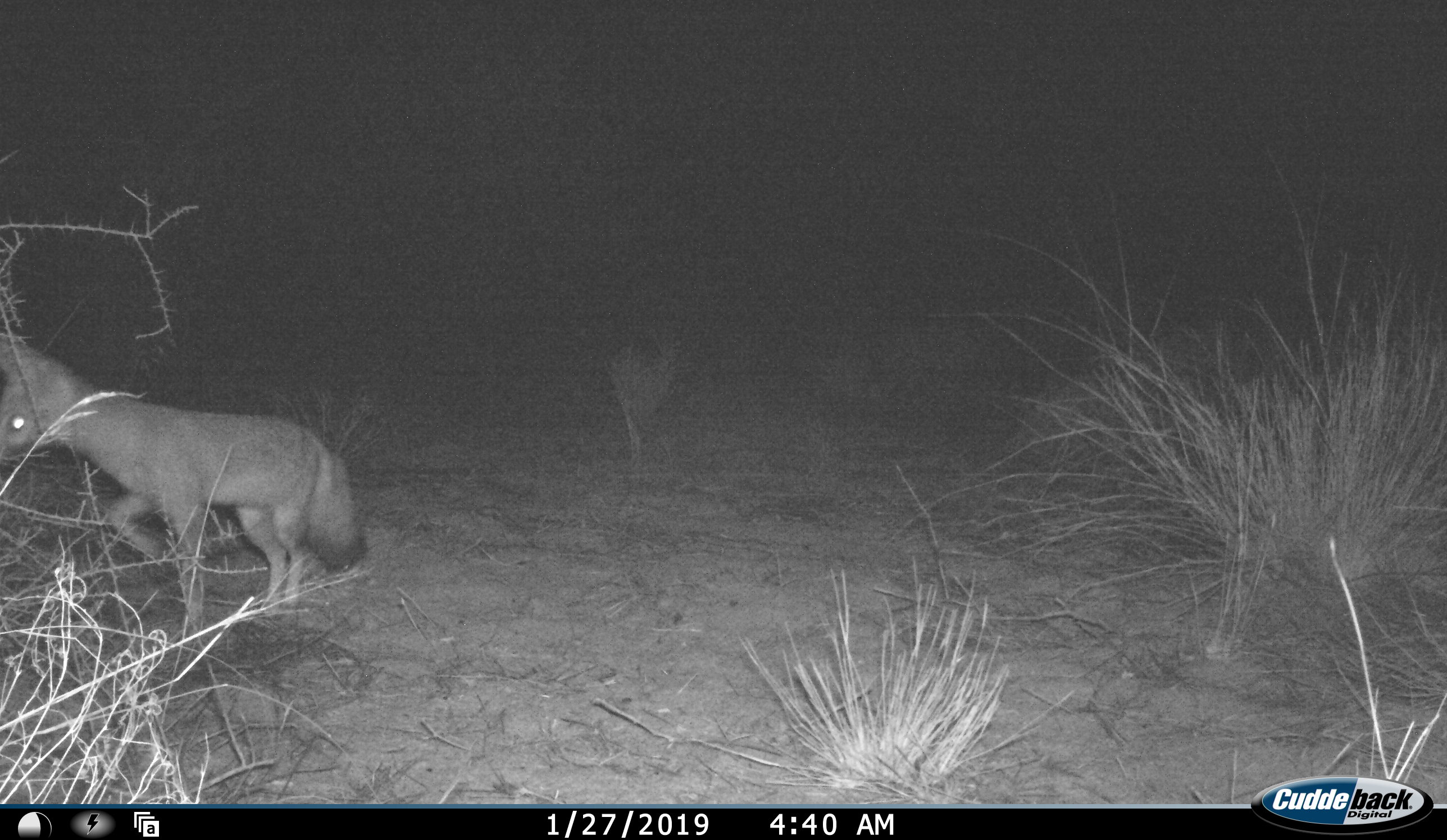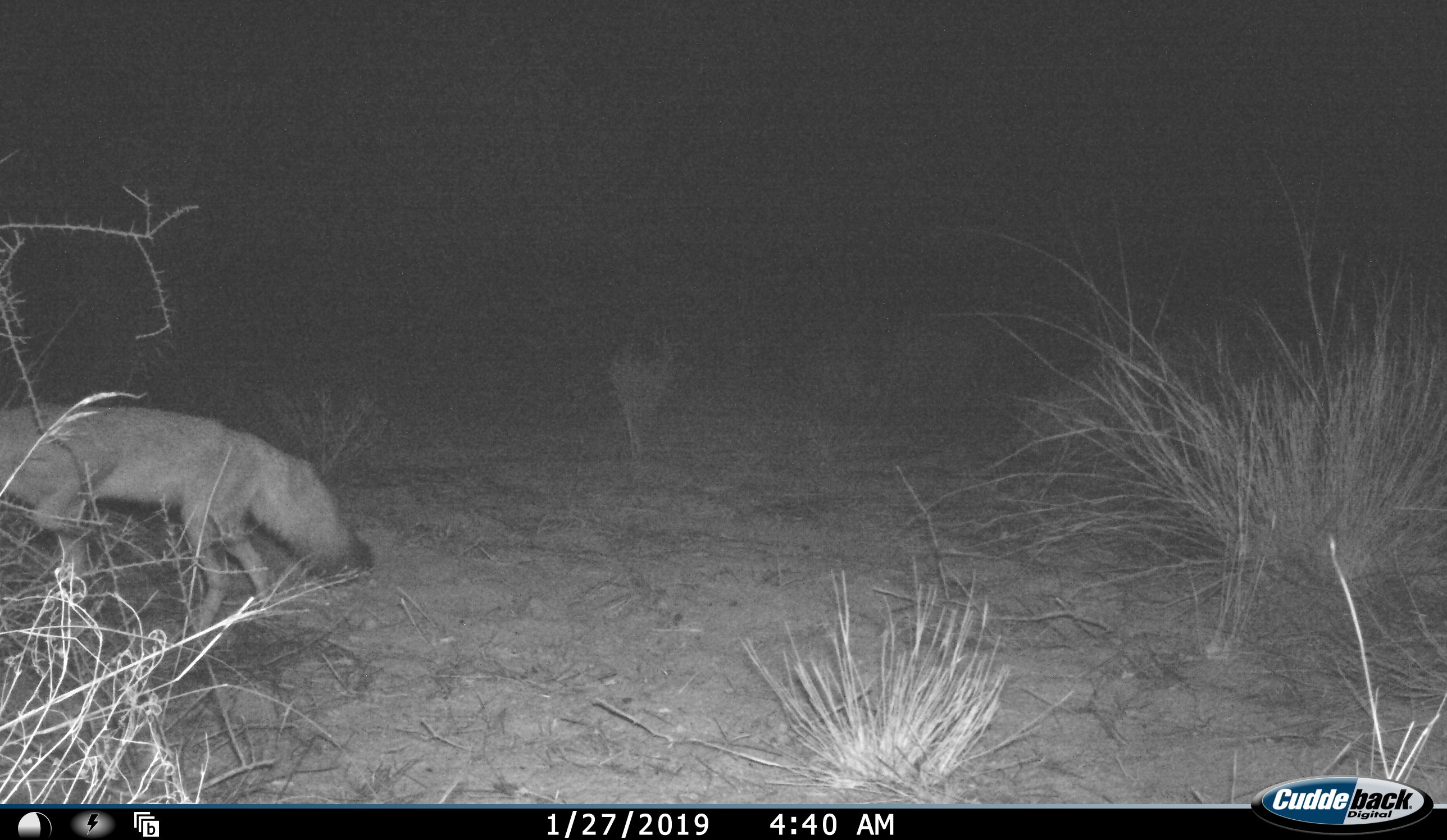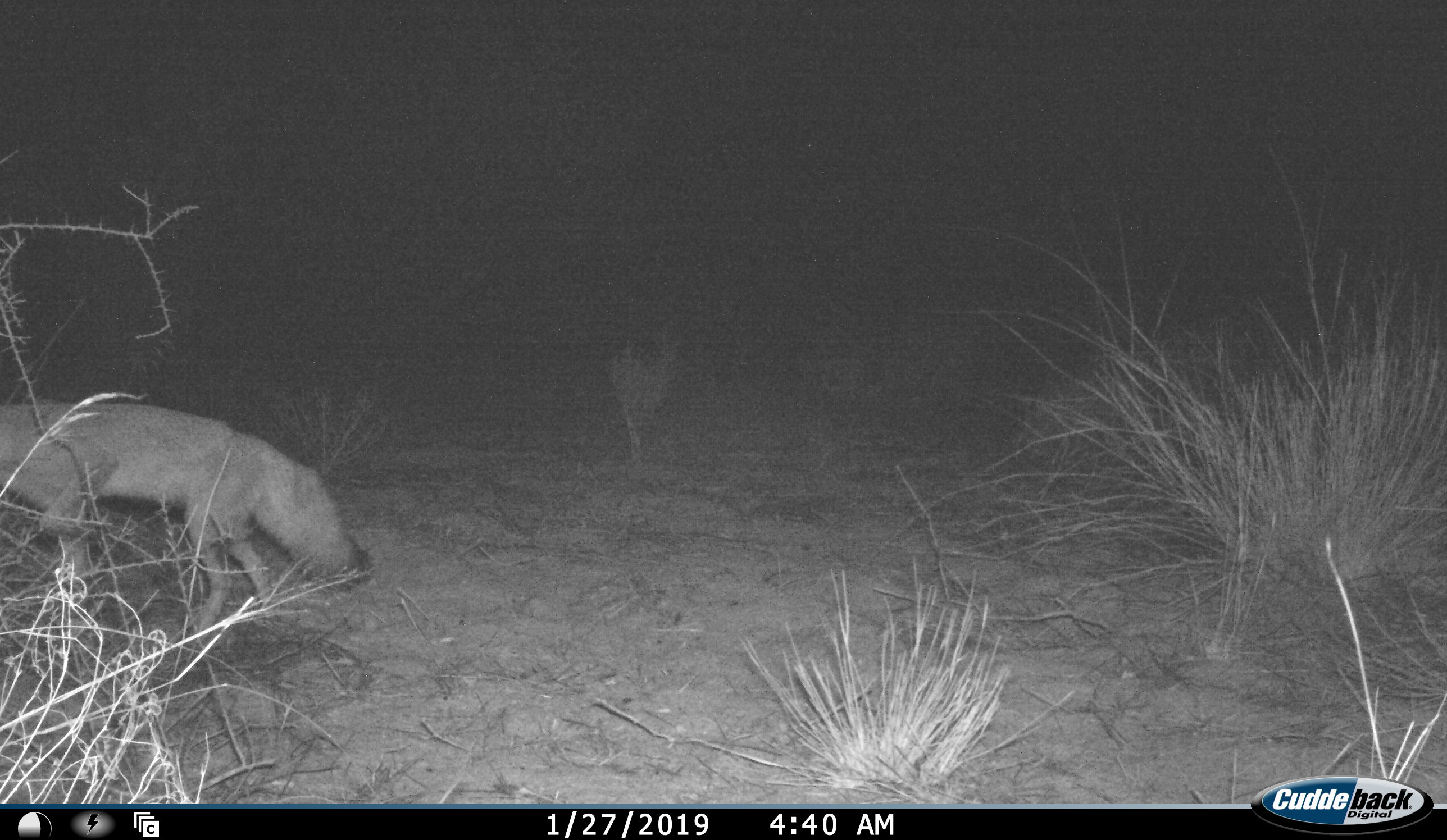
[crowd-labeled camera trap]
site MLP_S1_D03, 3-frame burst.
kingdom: Animalia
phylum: Chordata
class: Mammalia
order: Carnivora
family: Canidae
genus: Vulpes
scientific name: Vulpes chama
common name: cape fox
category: foxcape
Foxcape (cape fox) (Vulpes chama), count 1. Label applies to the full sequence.